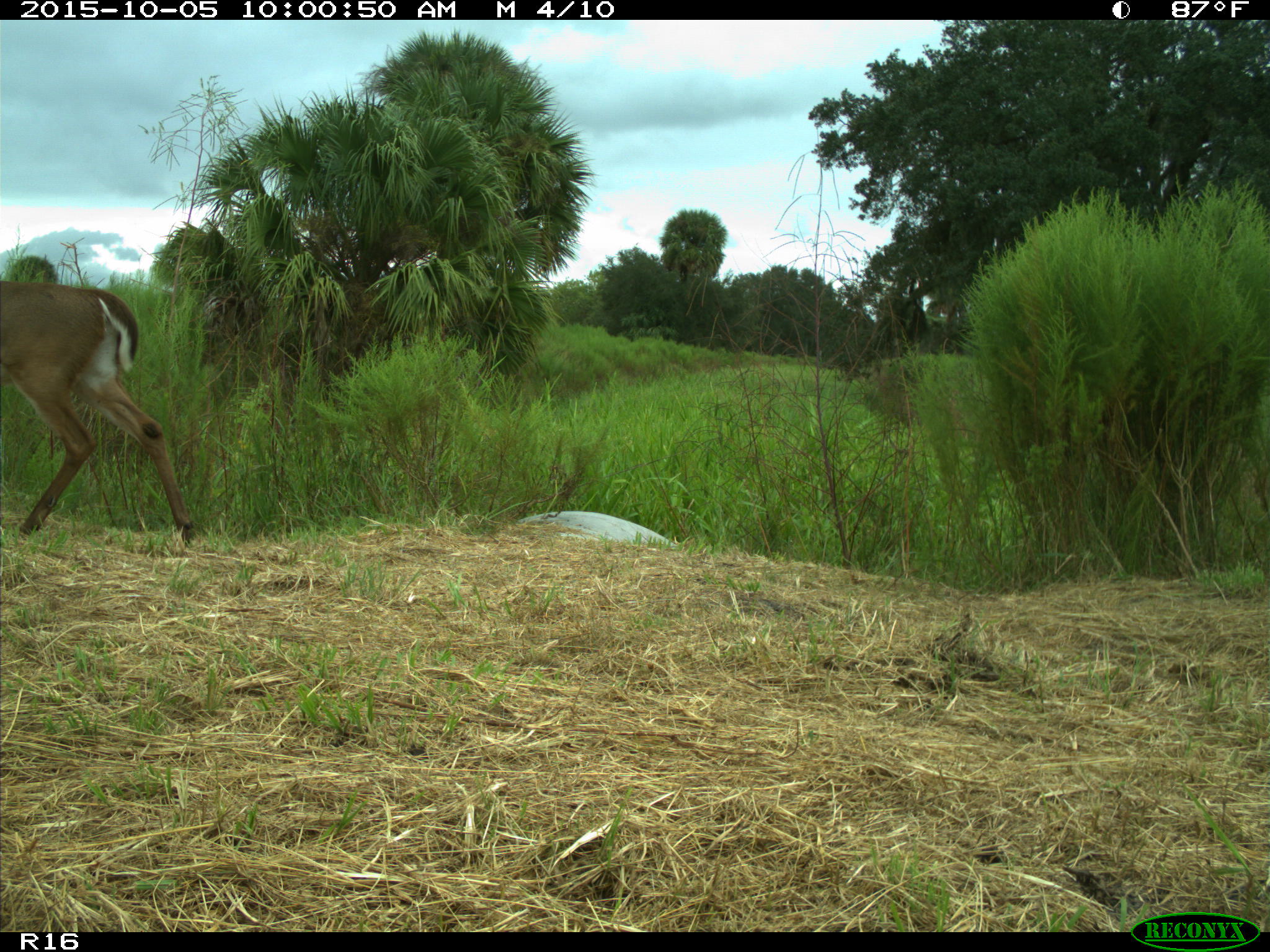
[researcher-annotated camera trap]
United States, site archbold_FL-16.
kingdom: Animalia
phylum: Chordata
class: Mammalia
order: Artiodactyla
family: Cervidae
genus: Odocoileus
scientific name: Odocoileus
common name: deer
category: unidentified deer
Unidentified deer (deer) (Odocoileus).